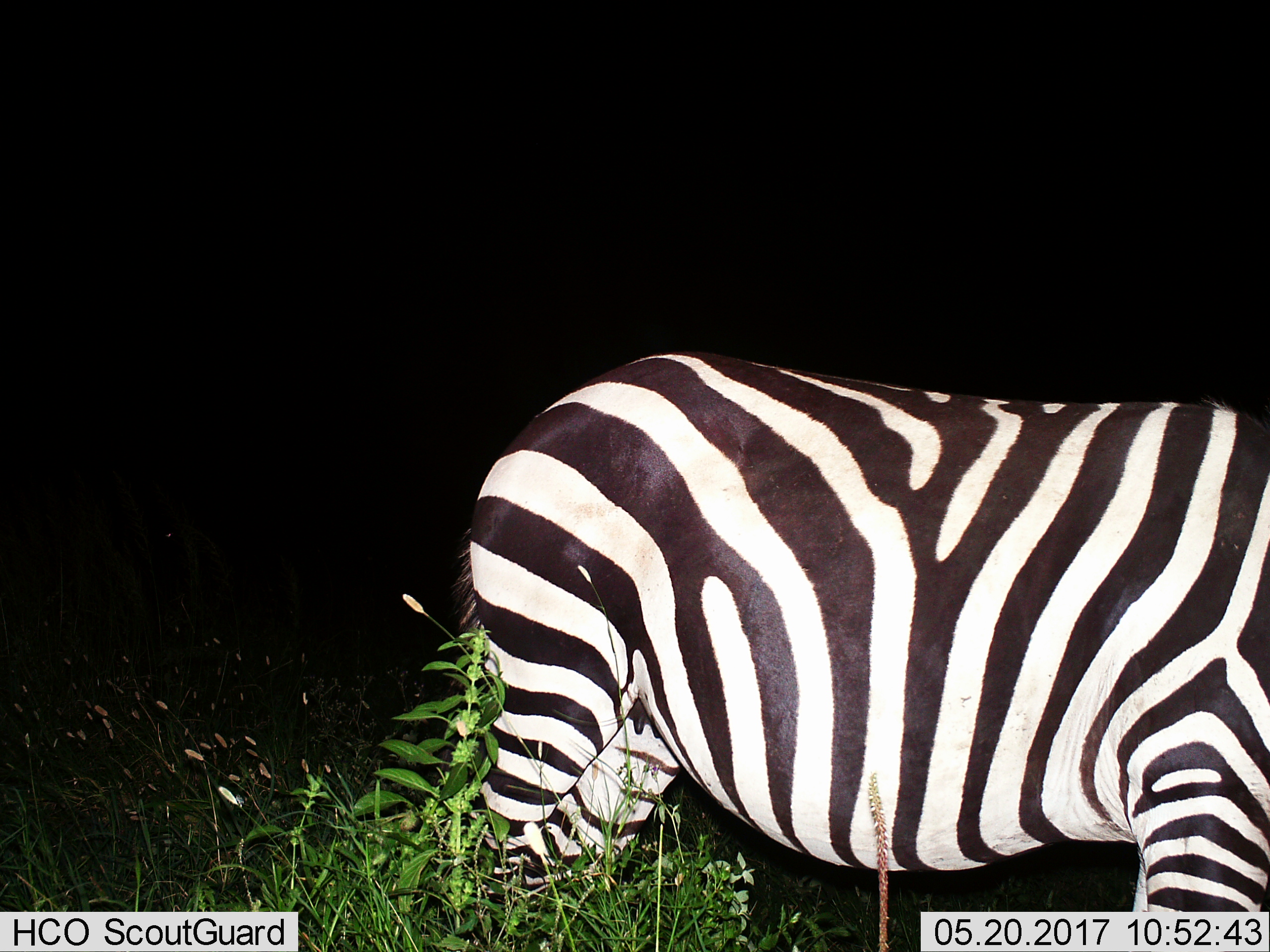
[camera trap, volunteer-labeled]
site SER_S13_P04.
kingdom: Animalia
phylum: Chordata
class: Mammalia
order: Perissodactyla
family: Equidae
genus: Equus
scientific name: Equus quagga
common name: plains zebra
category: zebraplains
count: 1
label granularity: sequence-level